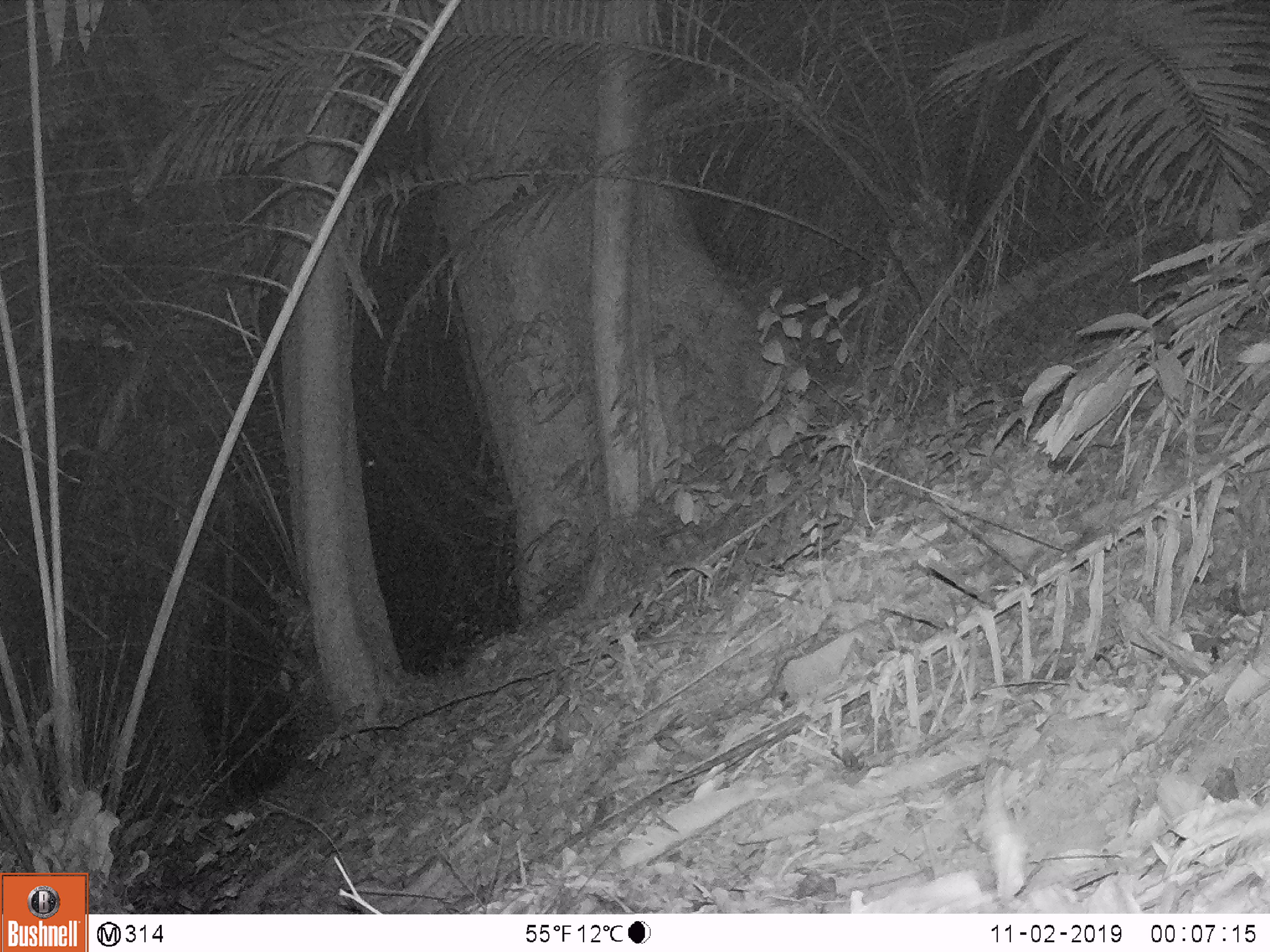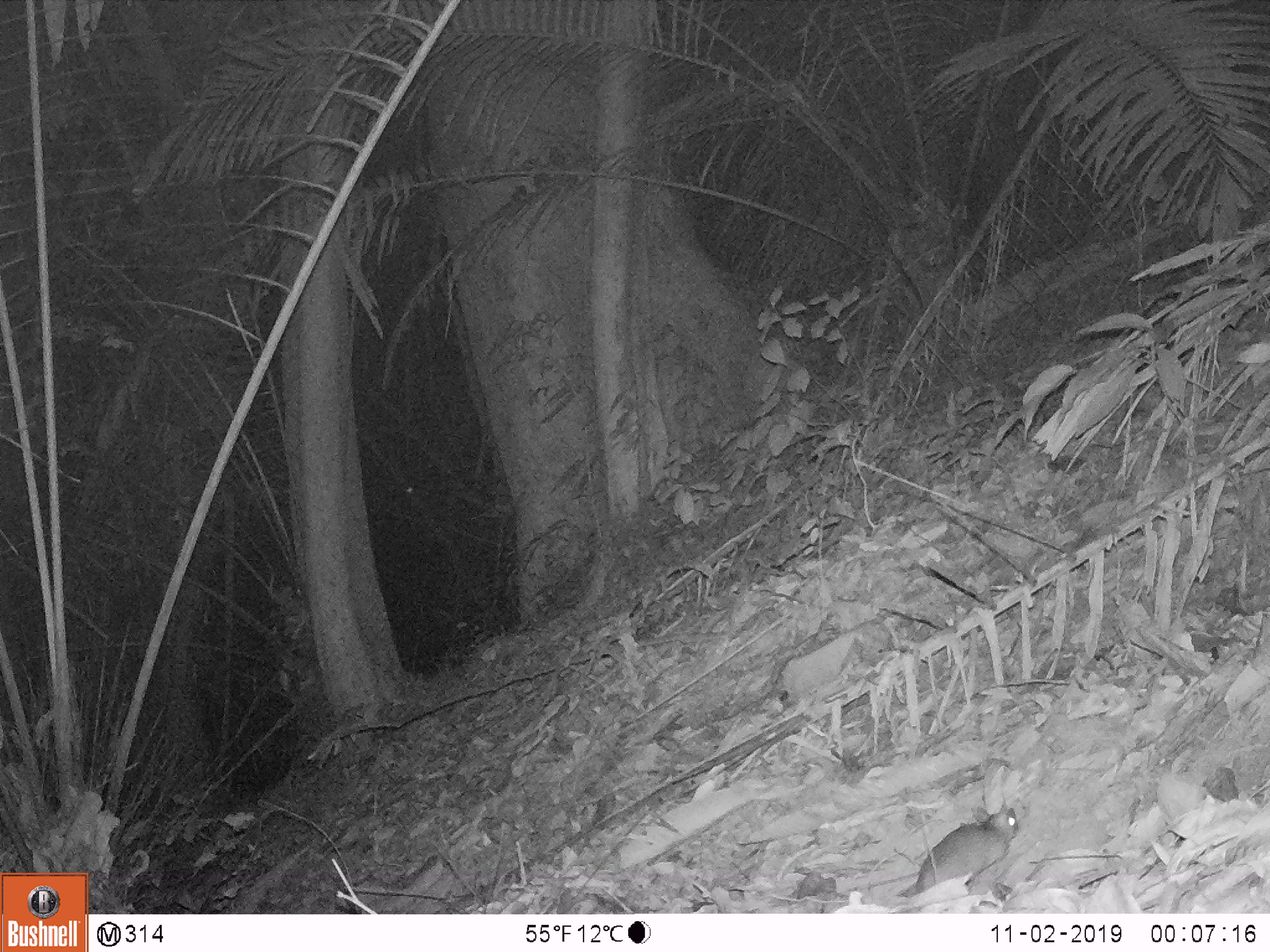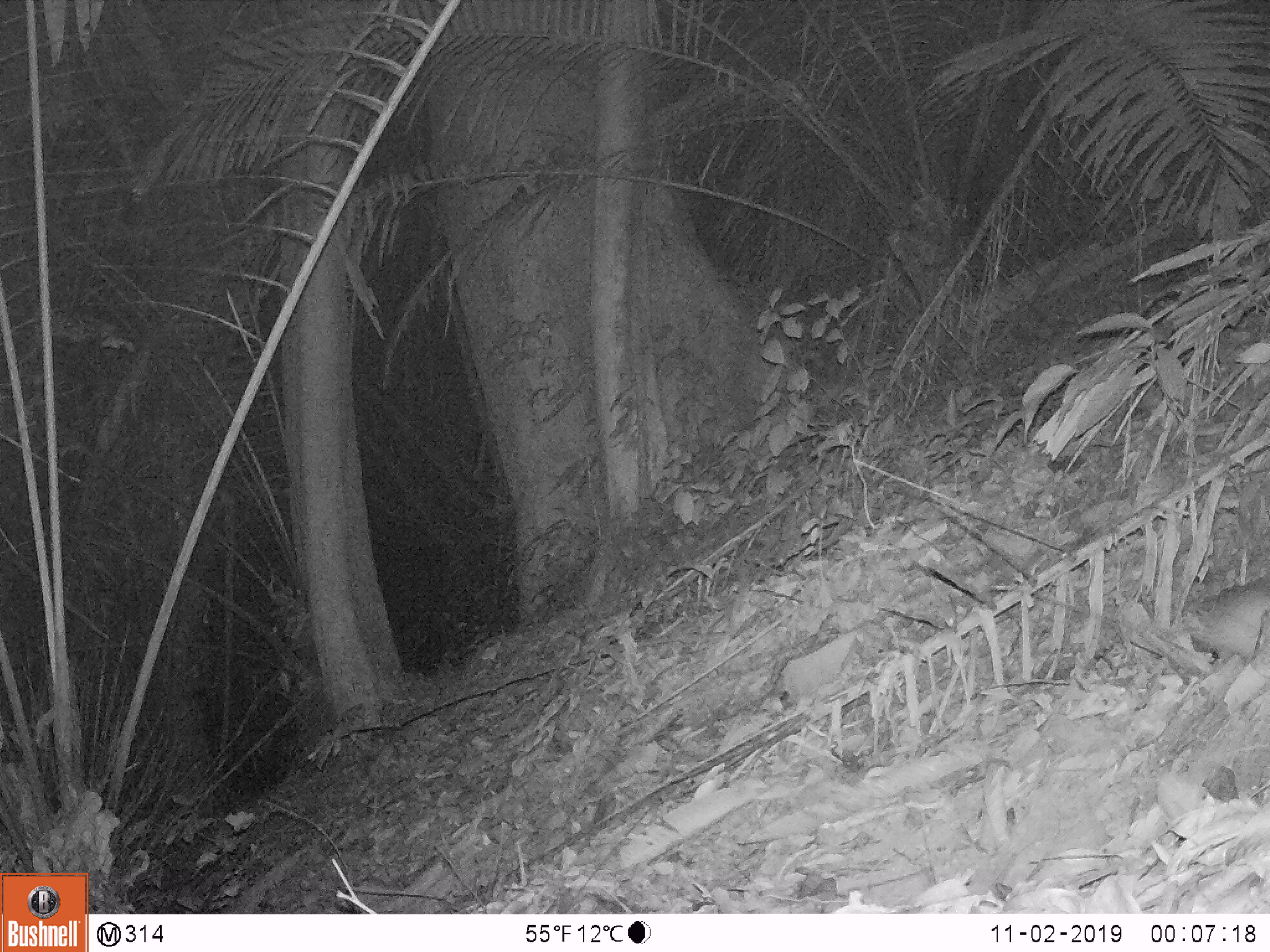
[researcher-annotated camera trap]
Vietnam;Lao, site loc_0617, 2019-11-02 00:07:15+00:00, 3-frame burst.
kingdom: Animalia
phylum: Chordata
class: Mammalia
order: Rodentia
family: Muridae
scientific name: Muridae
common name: old-world mice and rats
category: unidentified murid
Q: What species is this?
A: Unidentified murid (old-world mice and rats) (Muridae).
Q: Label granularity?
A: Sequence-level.